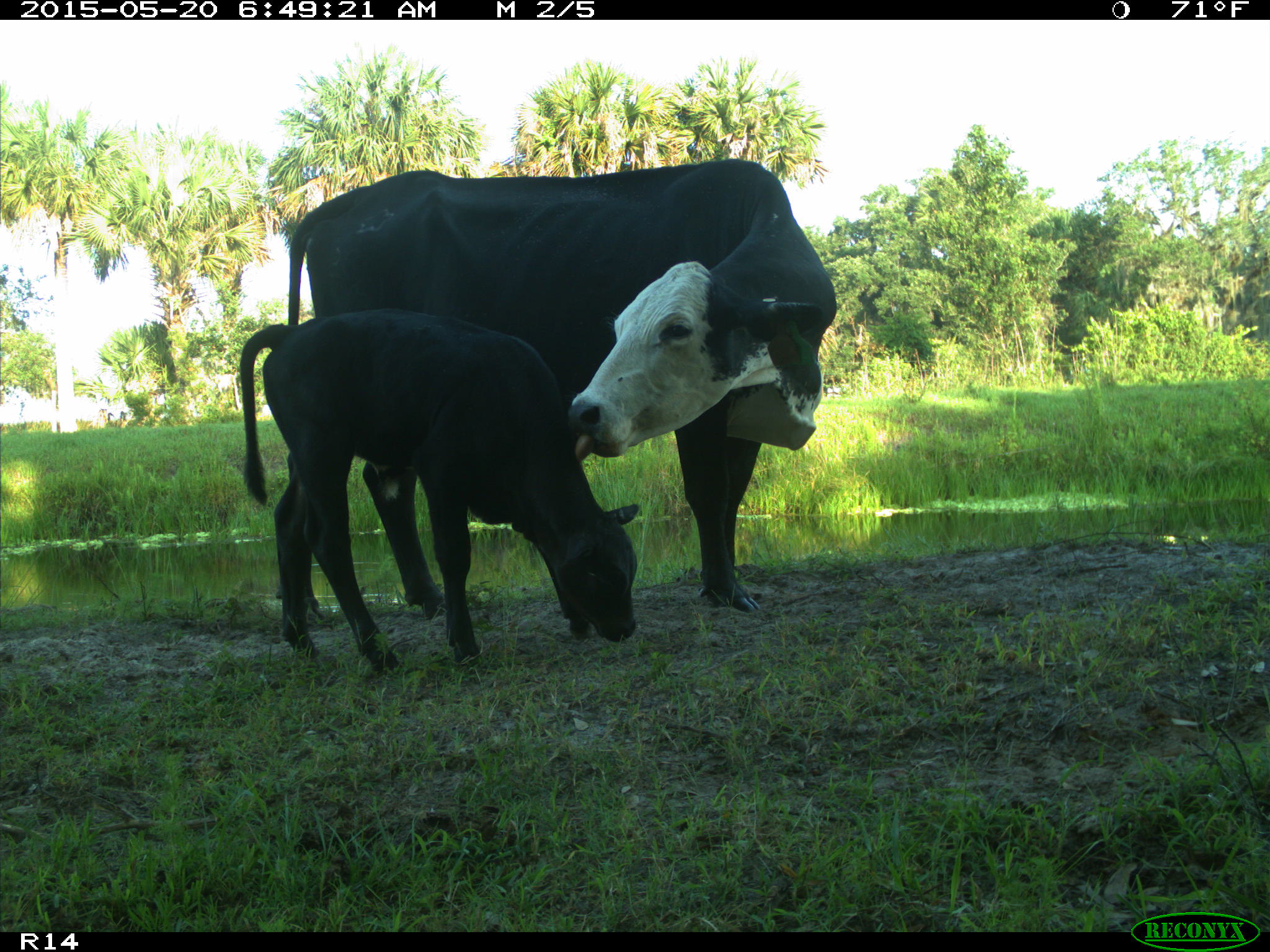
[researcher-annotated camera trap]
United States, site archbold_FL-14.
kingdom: Animalia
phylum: Chordata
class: Mammalia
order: Artiodactyla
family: Bovidae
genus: Bos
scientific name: Bos taurus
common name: domestic cow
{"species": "Bos taurus (domestic cow)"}